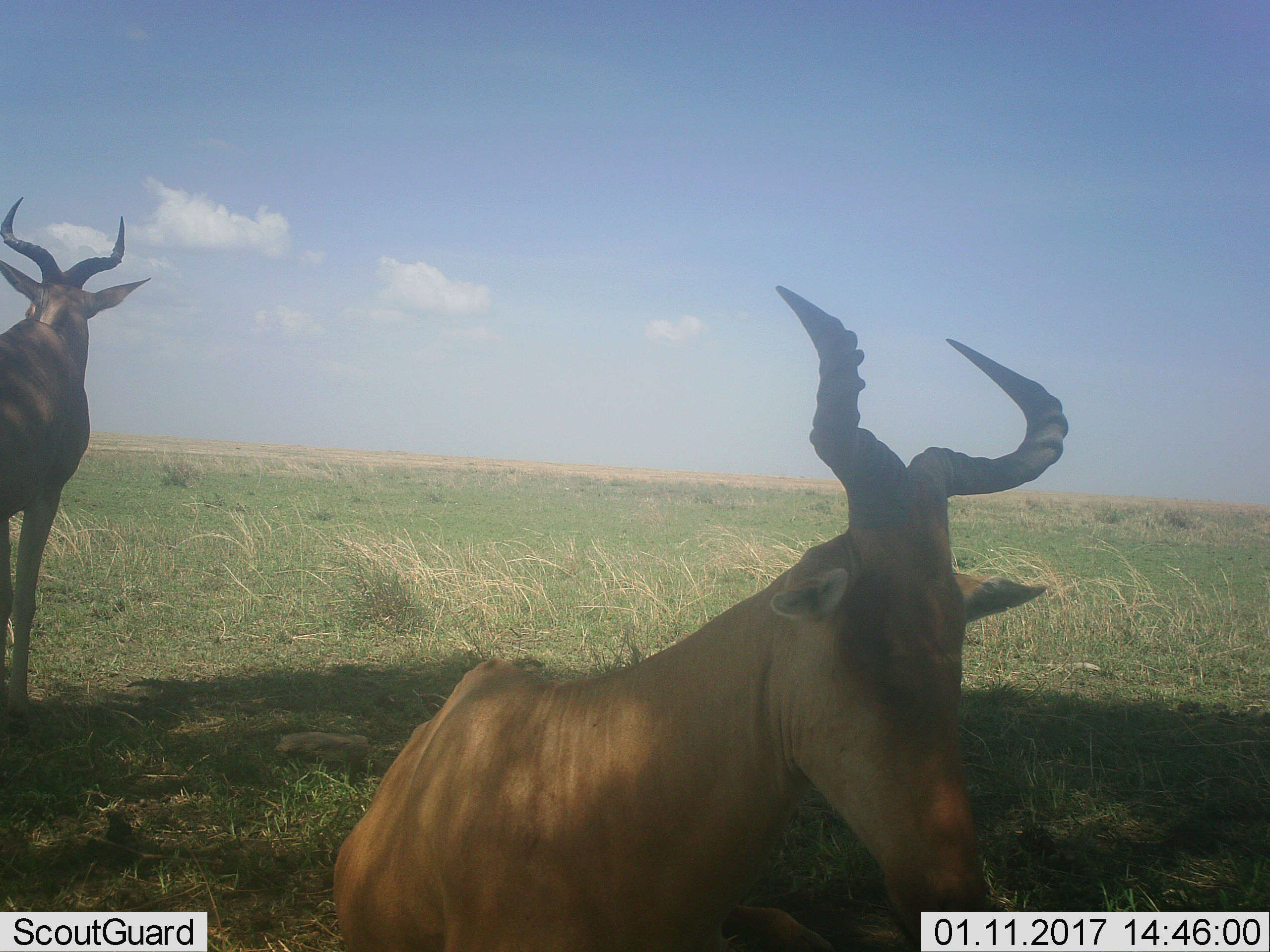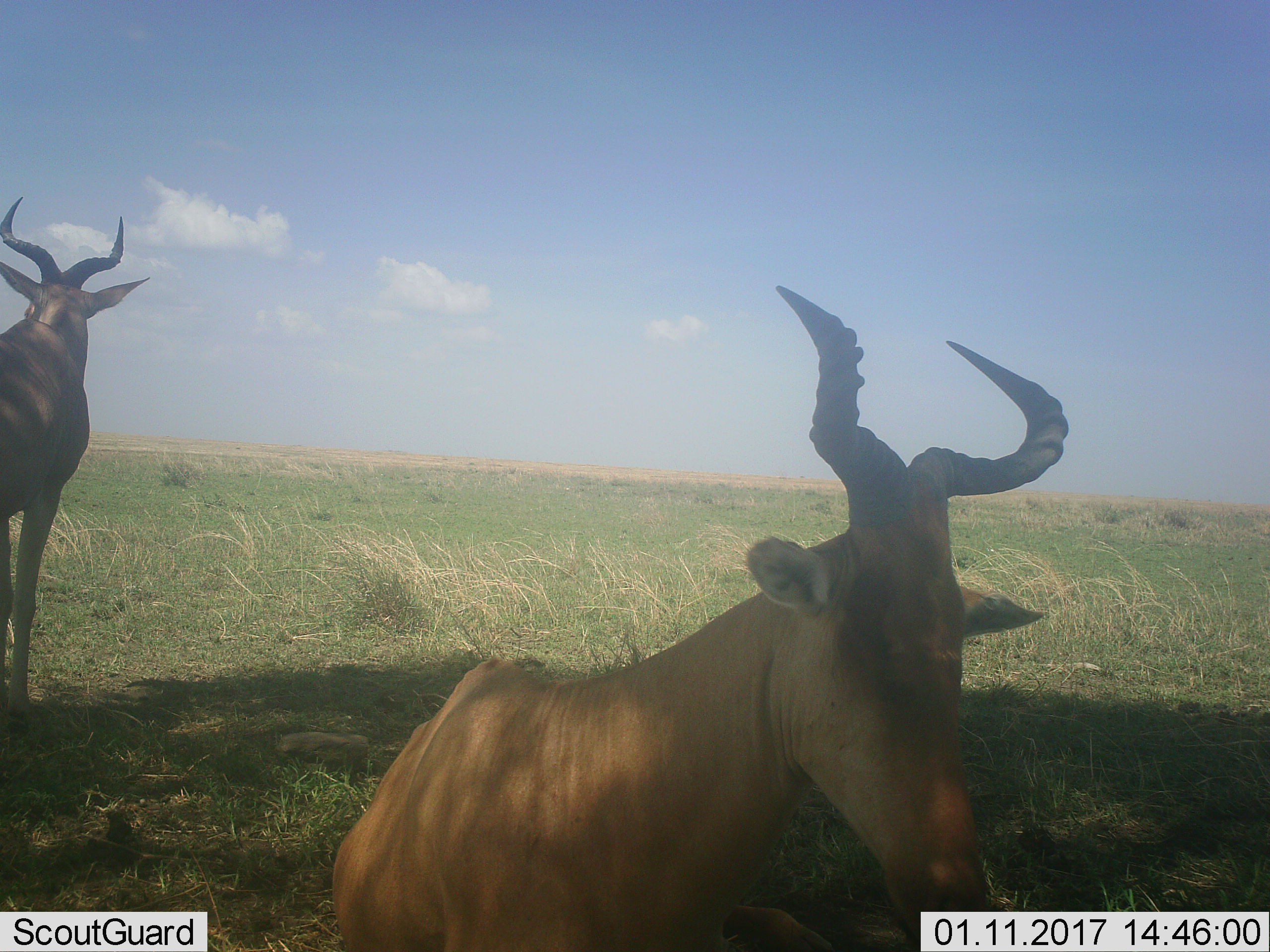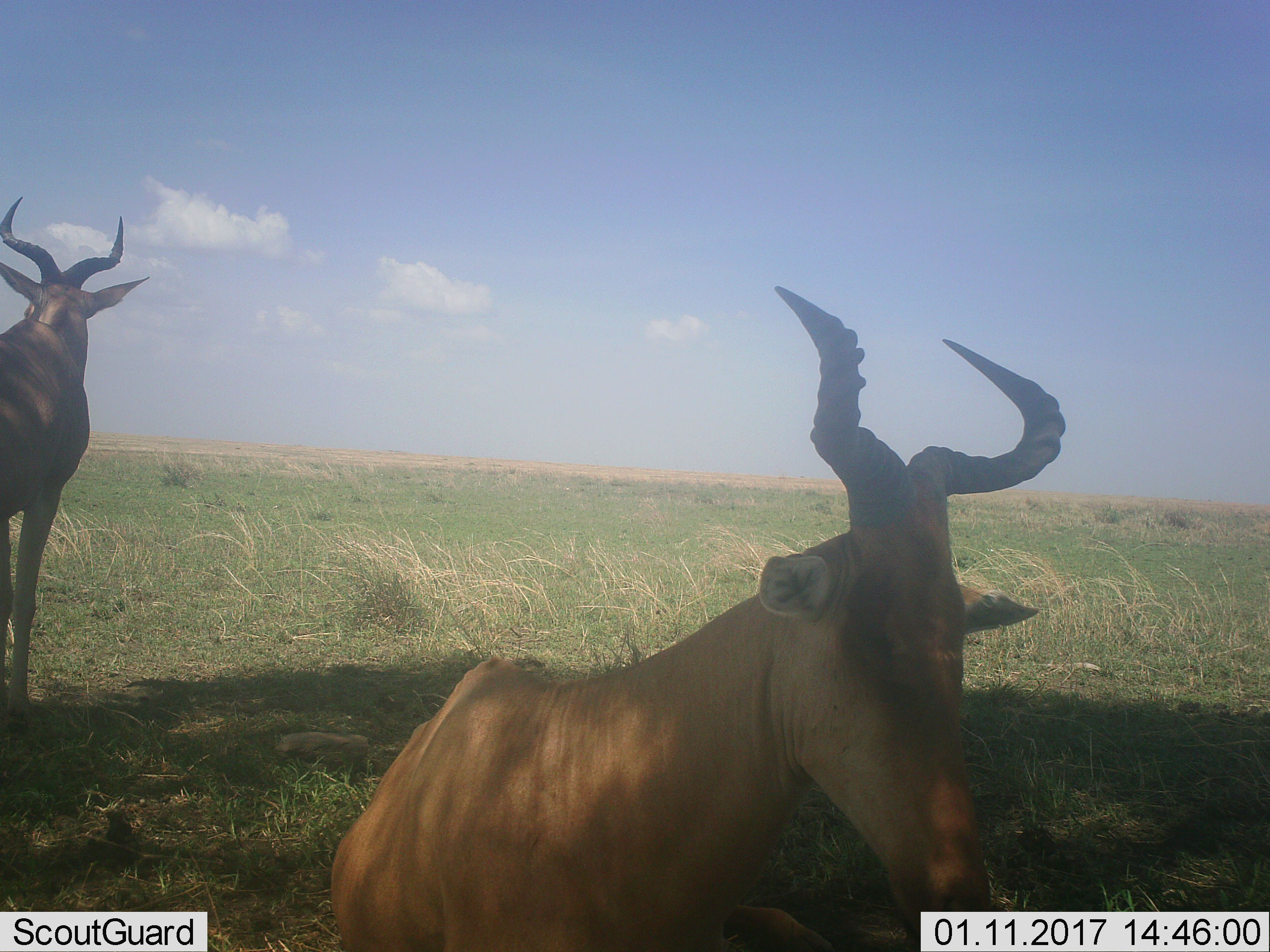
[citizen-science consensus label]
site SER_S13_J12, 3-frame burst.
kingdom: Animalia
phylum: Chordata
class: Mammalia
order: Artiodactyla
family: Bovidae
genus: Alcelaphus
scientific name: Alcelaphus buselaphus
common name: hartebeest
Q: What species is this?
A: Hartebeest (Alcelaphus buselaphus).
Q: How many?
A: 2.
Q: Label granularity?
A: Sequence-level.